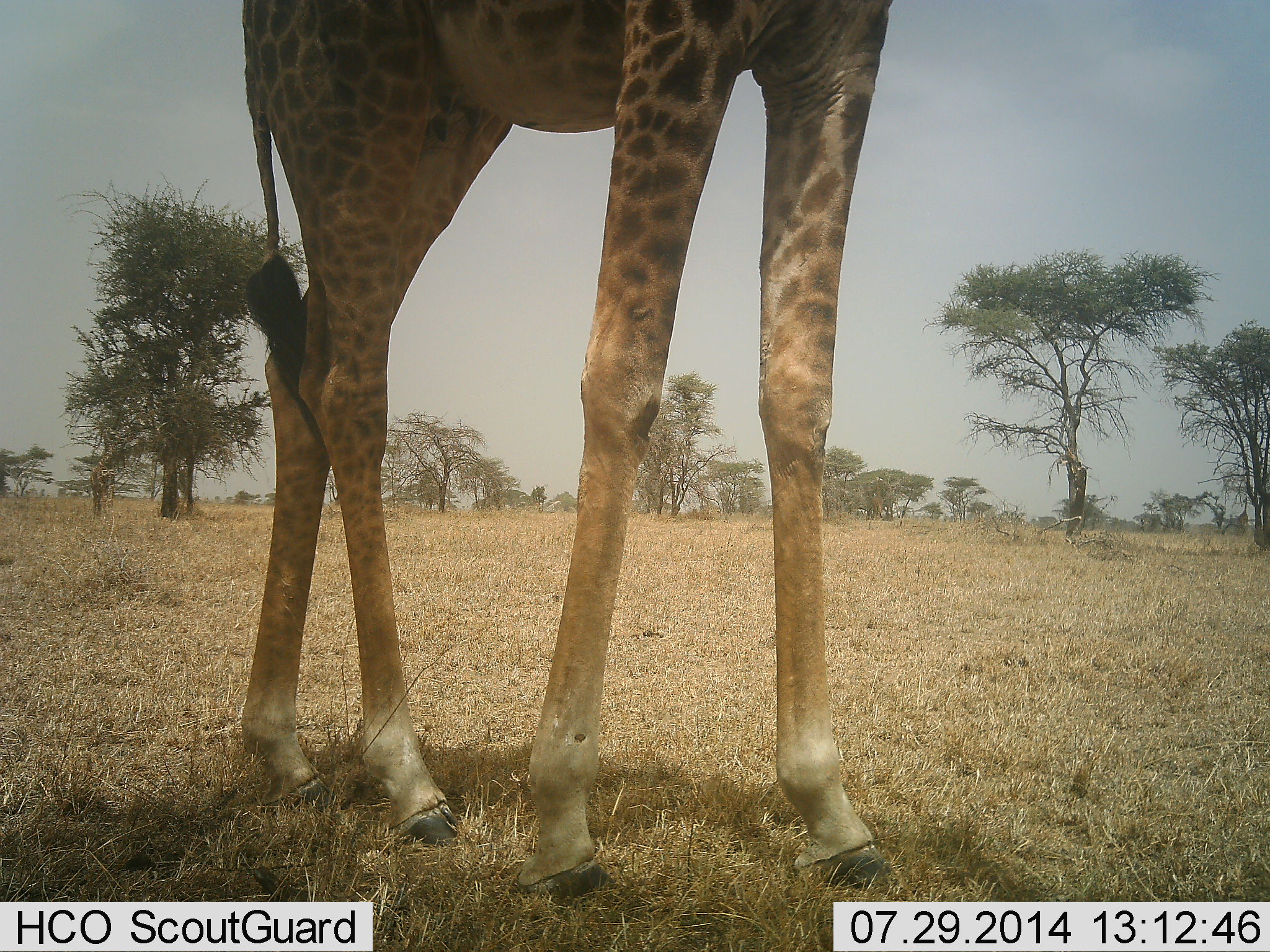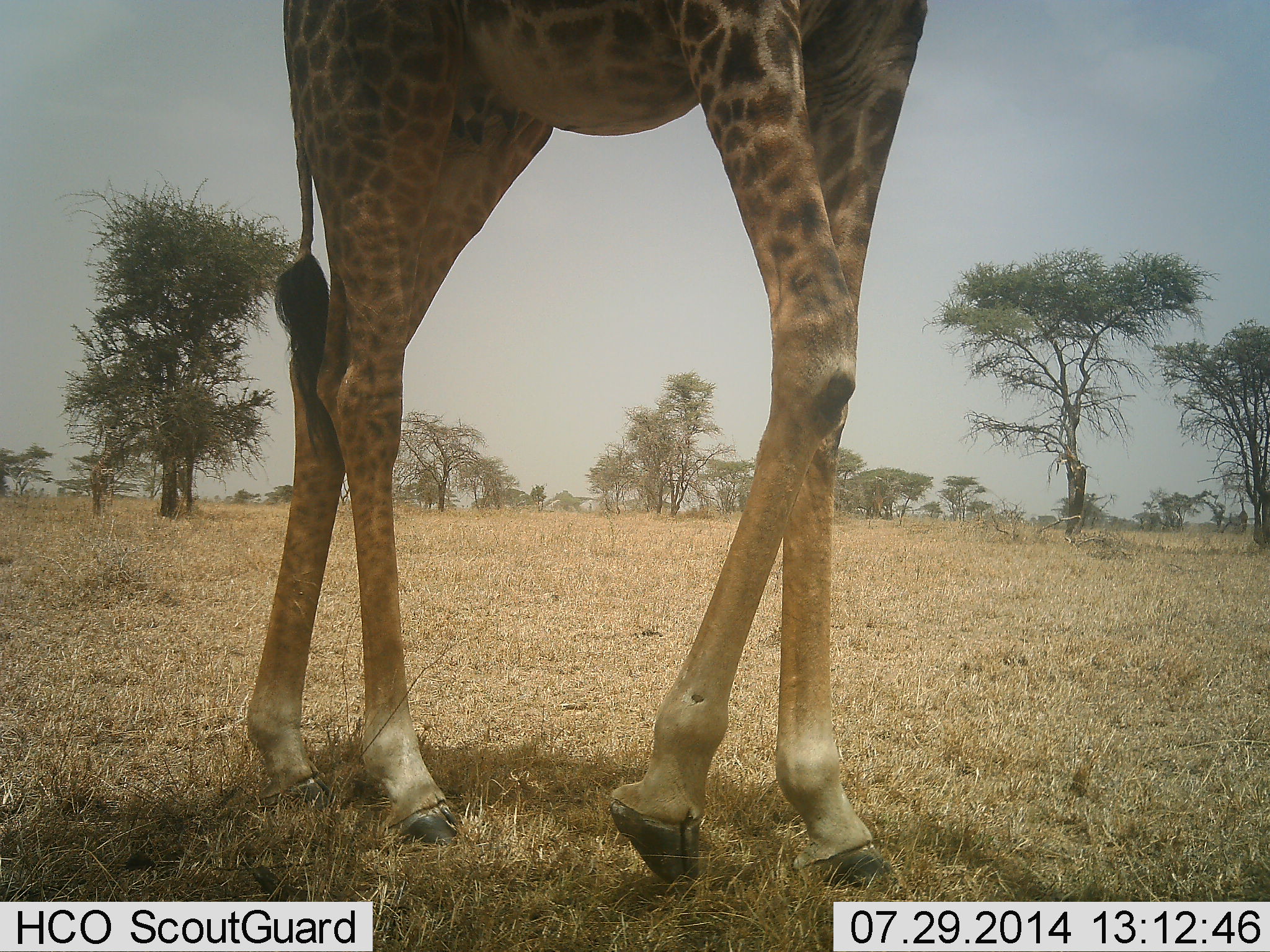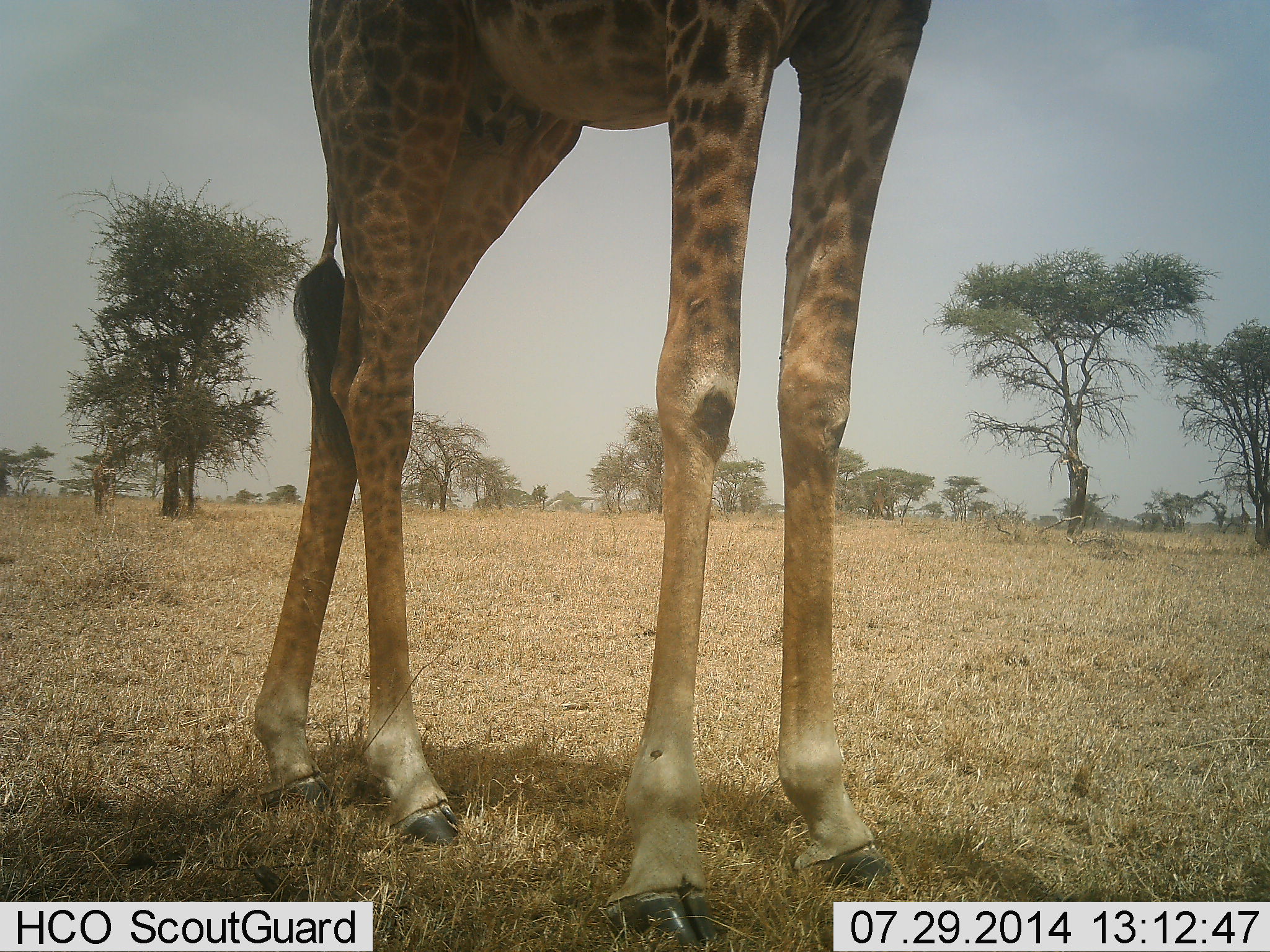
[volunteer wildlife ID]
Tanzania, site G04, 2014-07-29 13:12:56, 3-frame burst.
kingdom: Animalia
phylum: Chordata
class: Mammalia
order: Artiodactyla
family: Giraffidae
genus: Giraffa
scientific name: Giraffa camelopardalis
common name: giraffe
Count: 1.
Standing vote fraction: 70%.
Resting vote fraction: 0%.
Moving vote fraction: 30%.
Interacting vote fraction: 0%.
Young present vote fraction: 0%.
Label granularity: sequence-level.